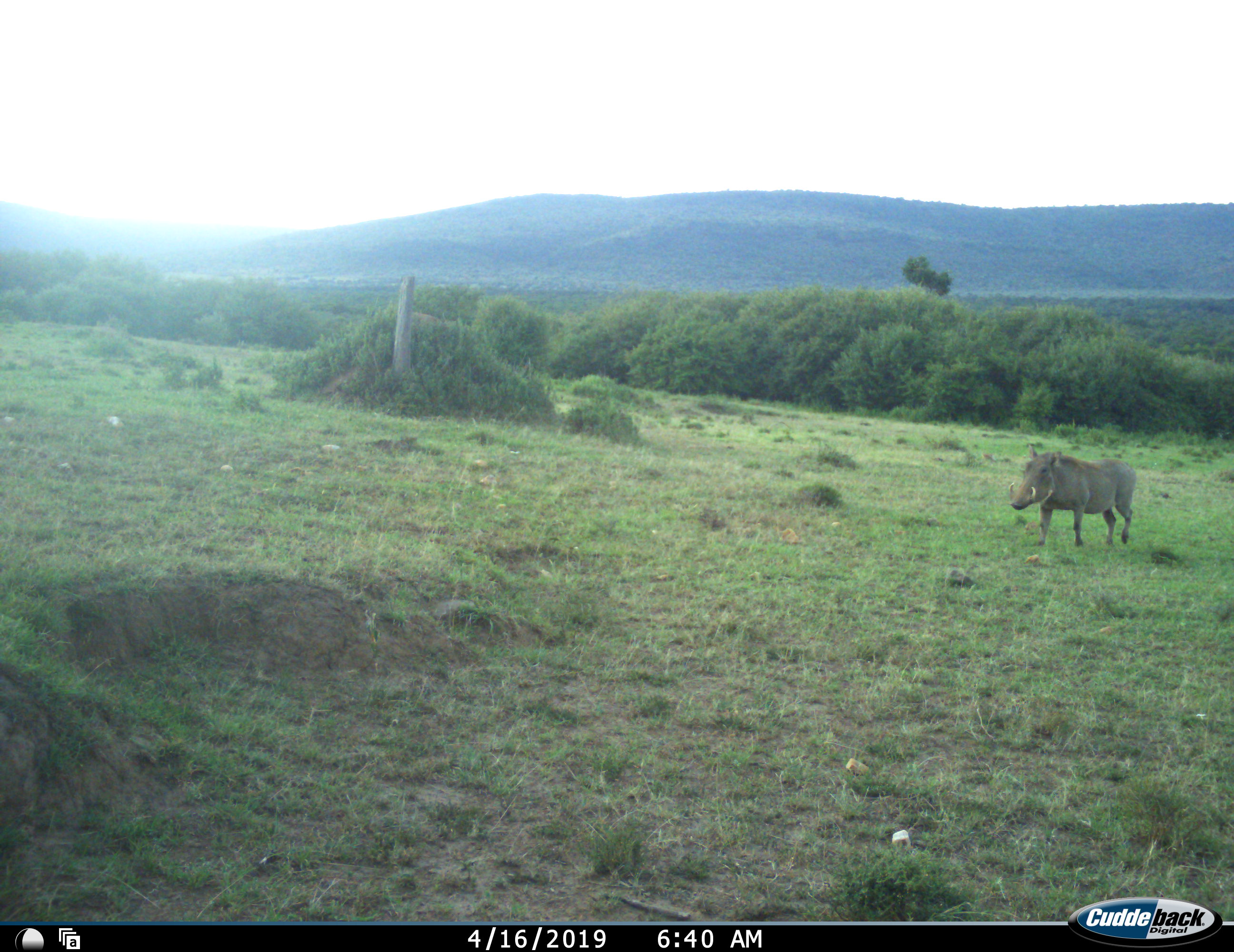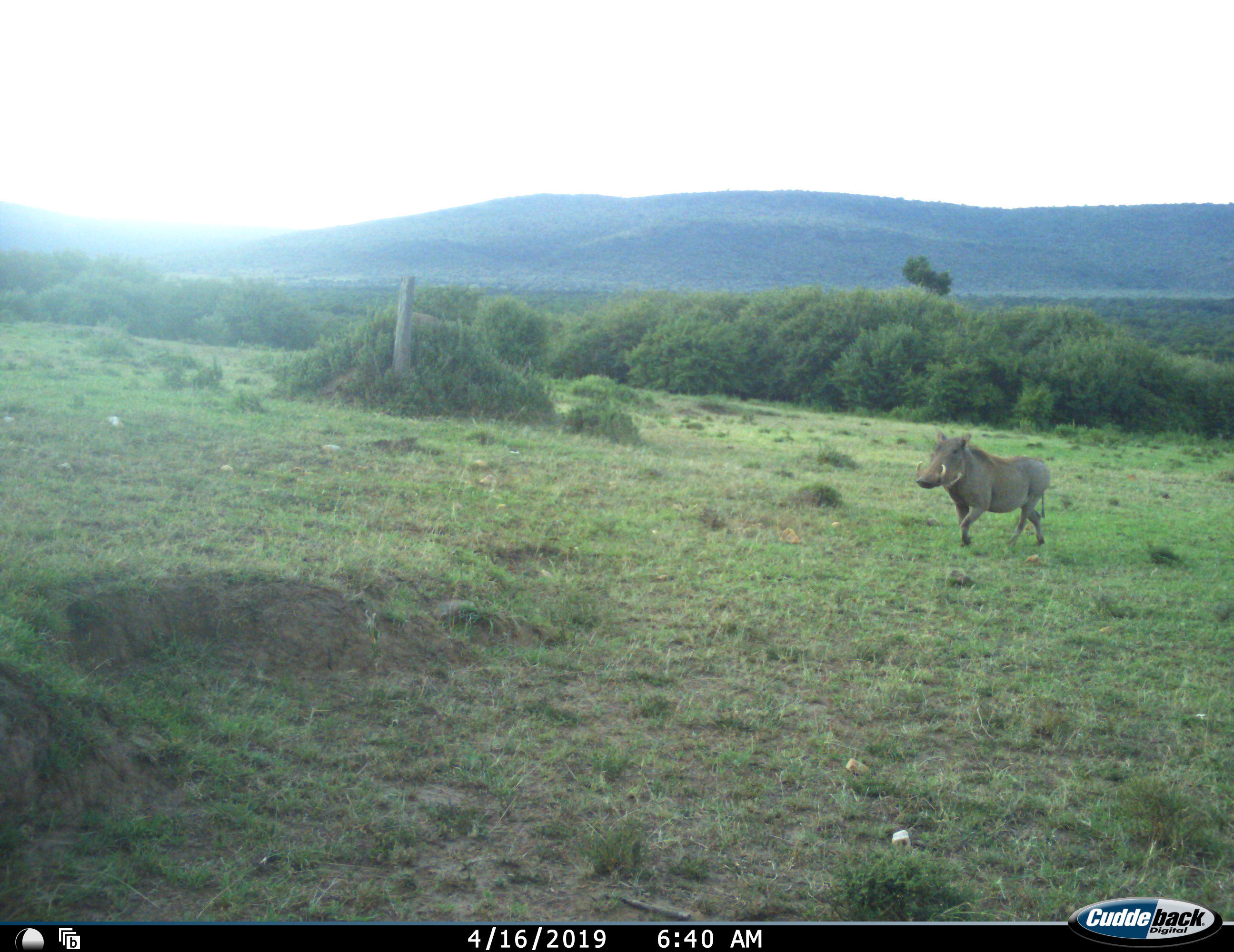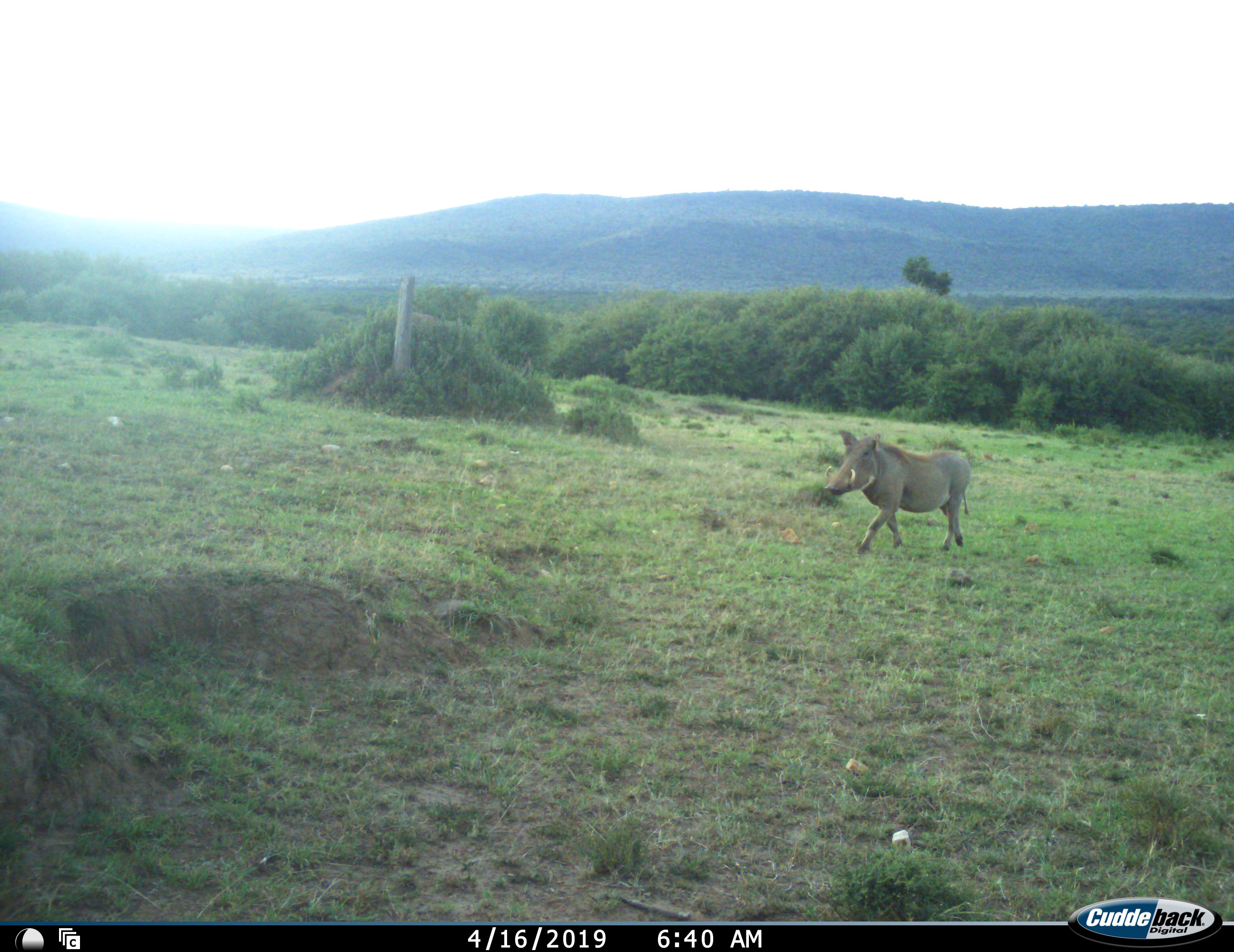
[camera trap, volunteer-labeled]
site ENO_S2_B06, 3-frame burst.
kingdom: Animalia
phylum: Chordata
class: Mammalia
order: Artiodactyla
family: Suidae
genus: Phacochoerus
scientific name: Phacochoerus africanus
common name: warthog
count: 1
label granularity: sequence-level